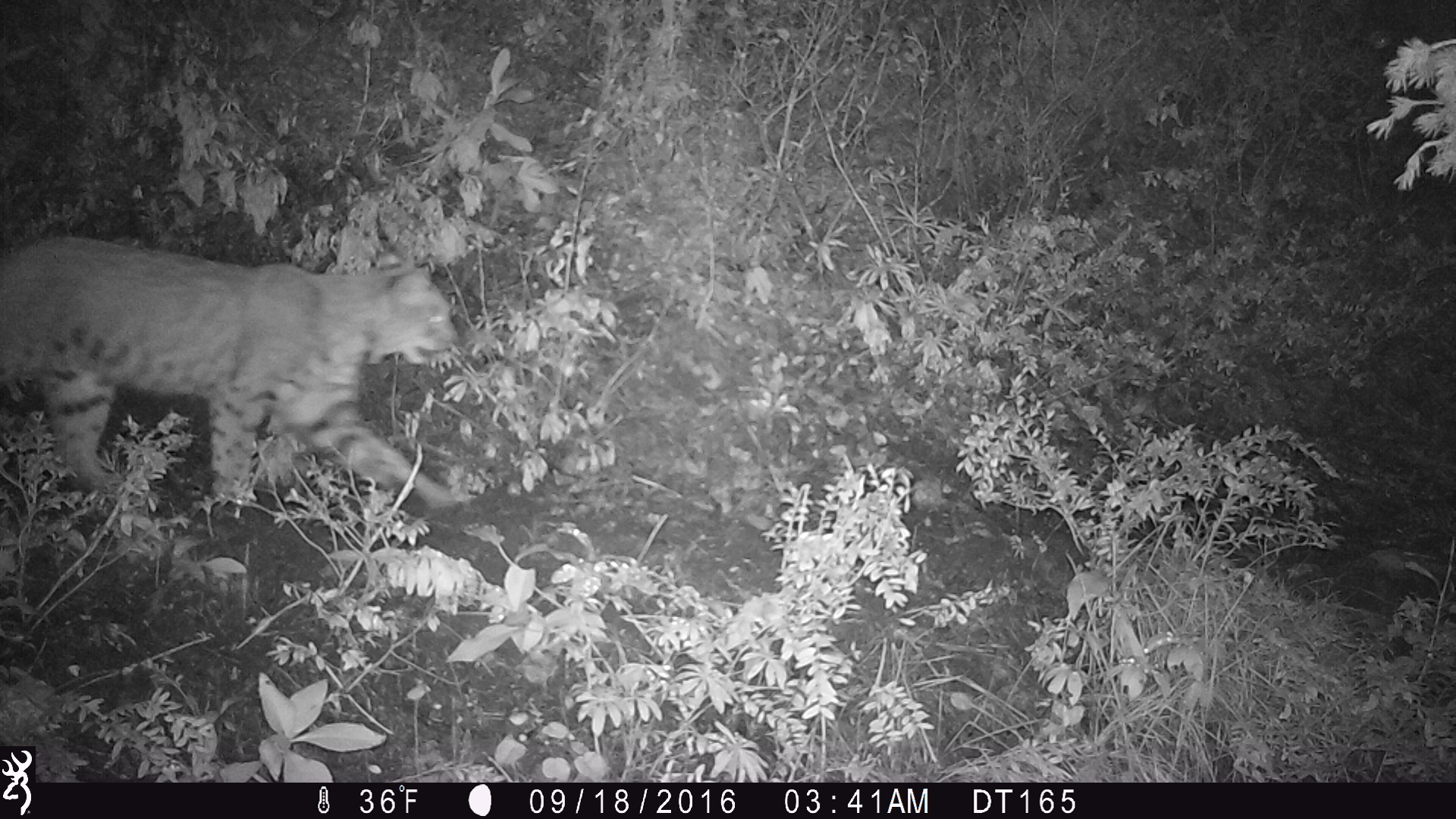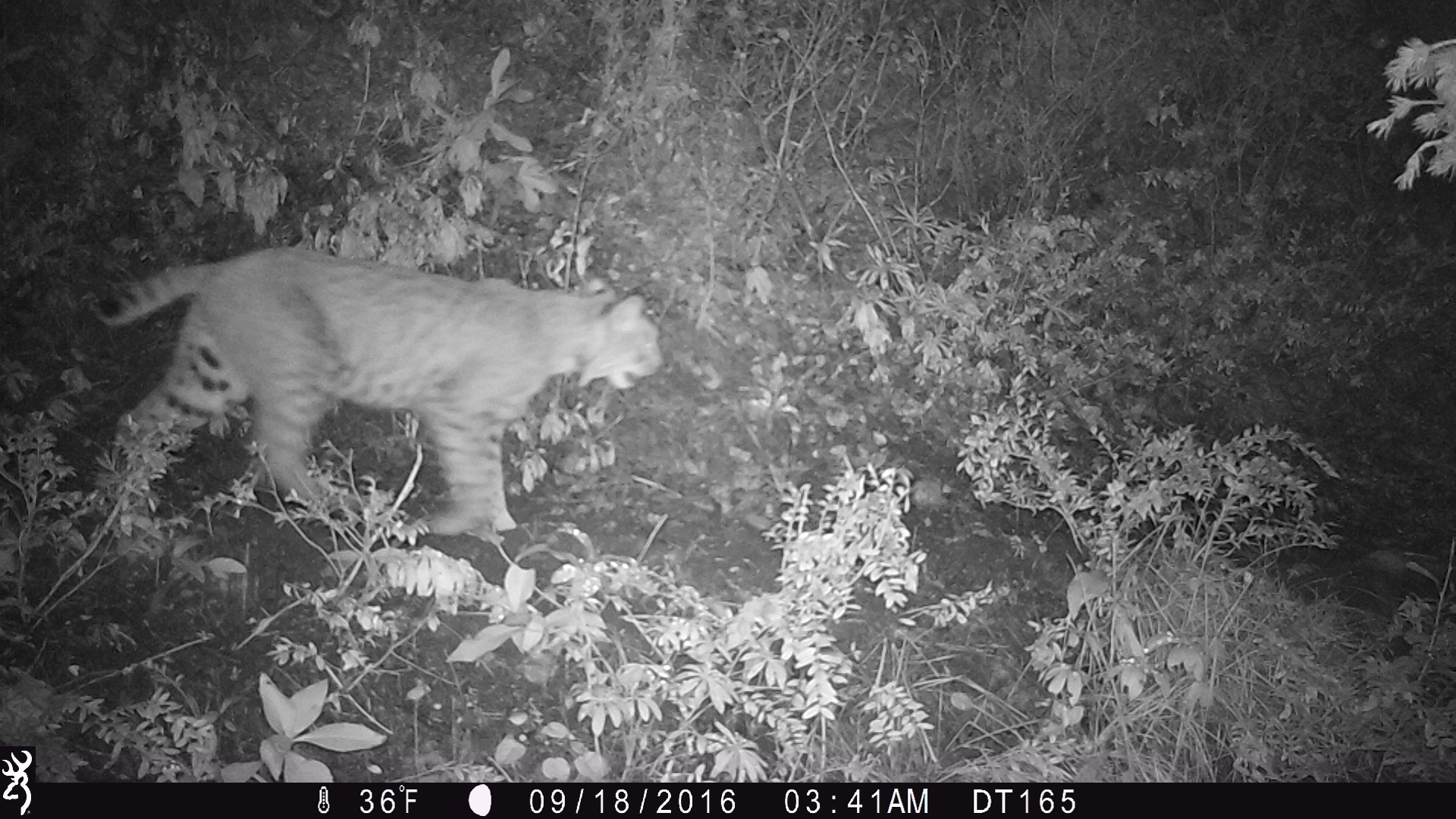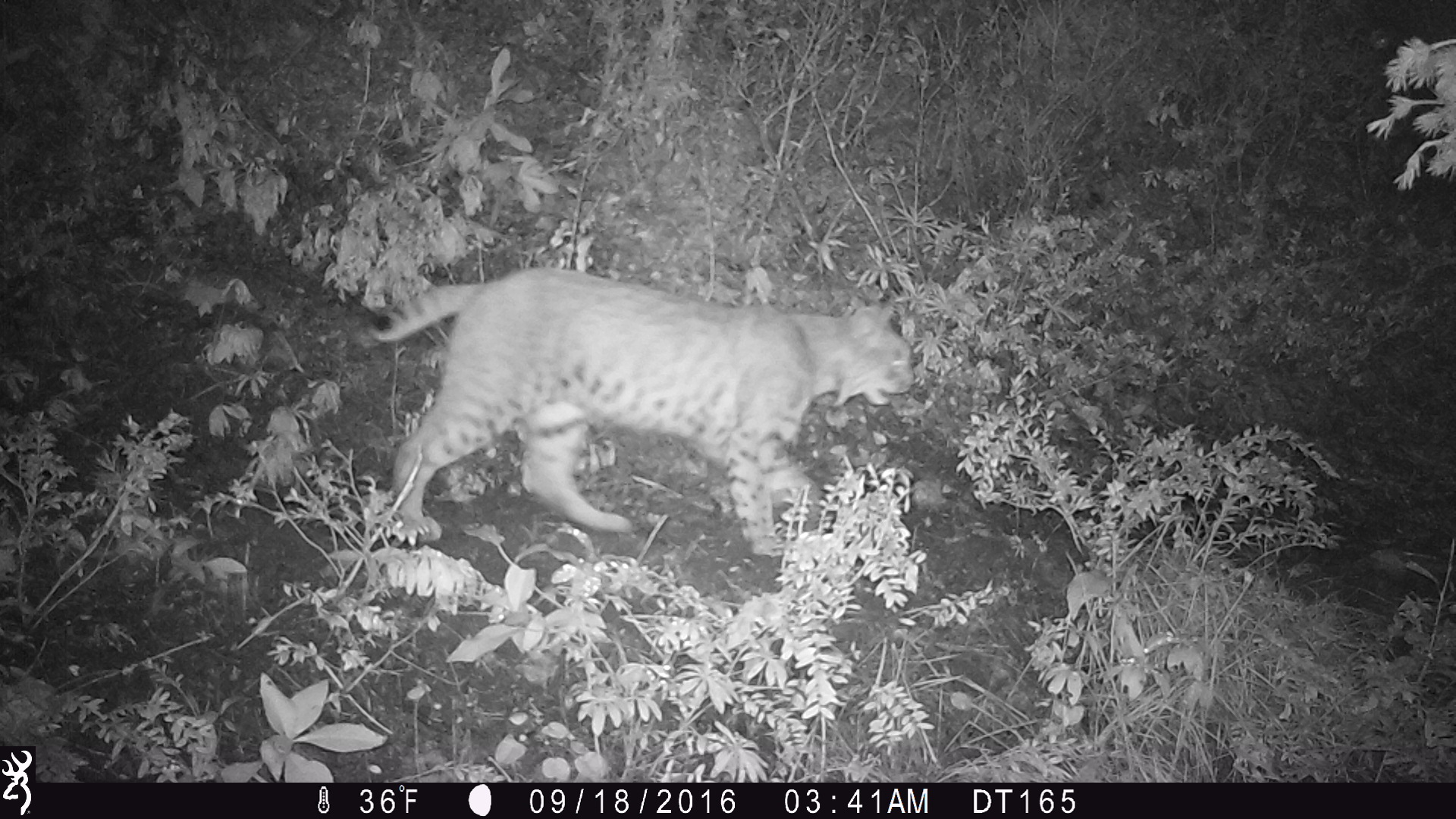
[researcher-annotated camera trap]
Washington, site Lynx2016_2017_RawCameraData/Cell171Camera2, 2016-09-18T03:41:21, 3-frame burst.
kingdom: Animalia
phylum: Chordata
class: Mammalia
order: Carnivora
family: Felidae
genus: Lynx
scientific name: Lynx rufus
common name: bobcat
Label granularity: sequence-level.